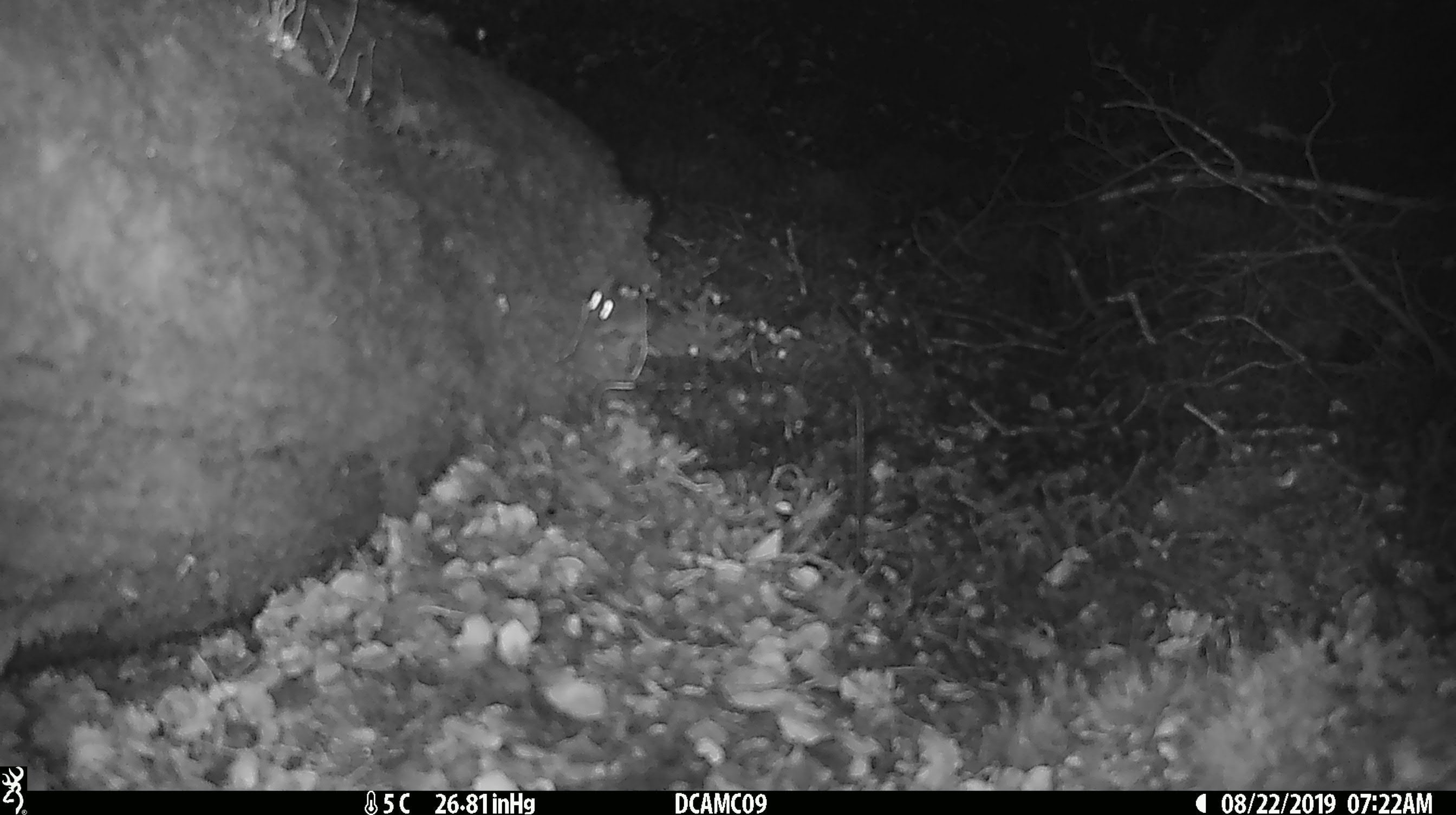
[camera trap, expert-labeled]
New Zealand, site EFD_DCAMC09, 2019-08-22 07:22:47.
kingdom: Animalia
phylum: Chordata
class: Mammalia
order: Rodentia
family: Muridae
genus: Mus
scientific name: Mus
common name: mouse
Mouse (Mus).